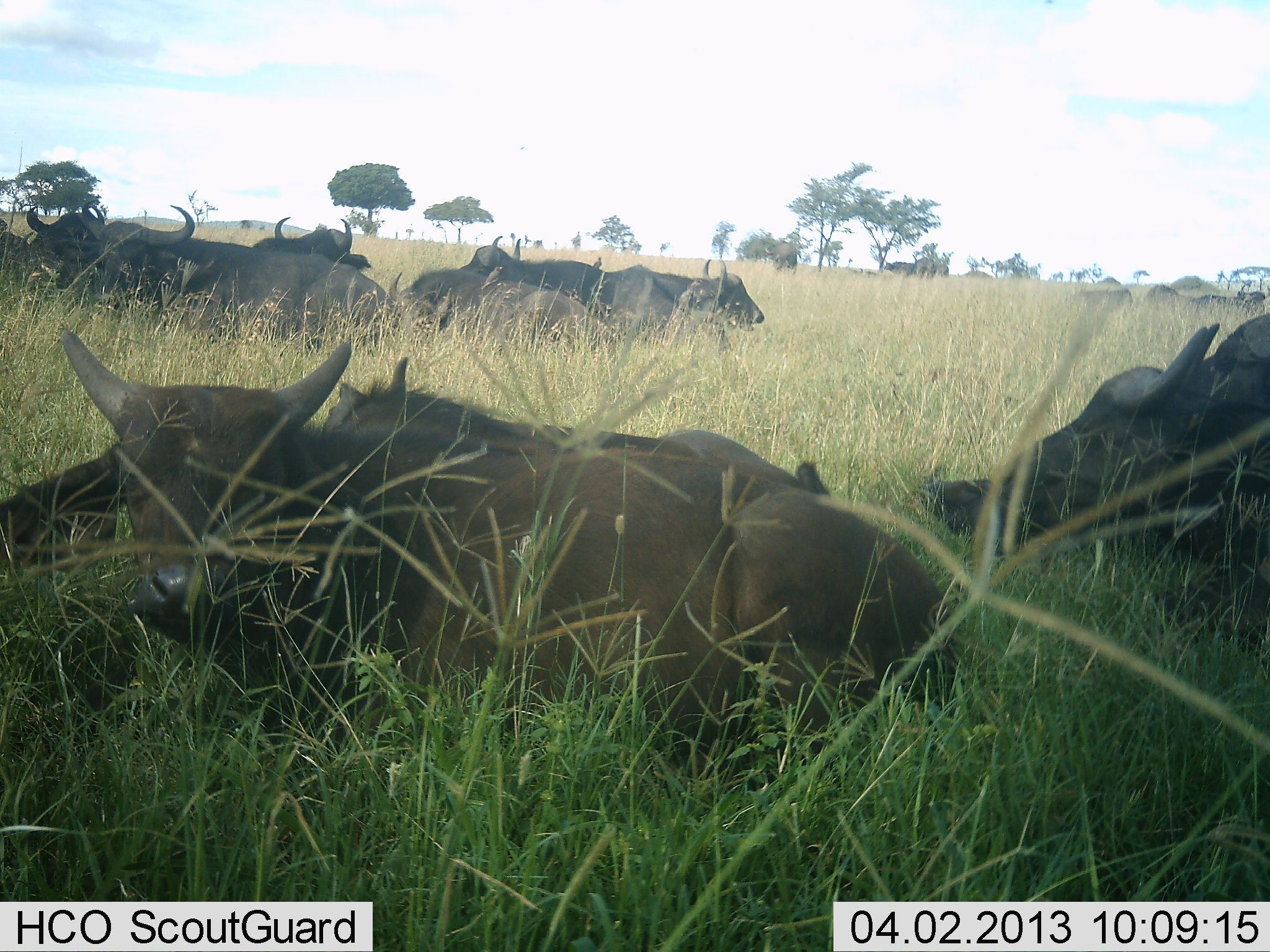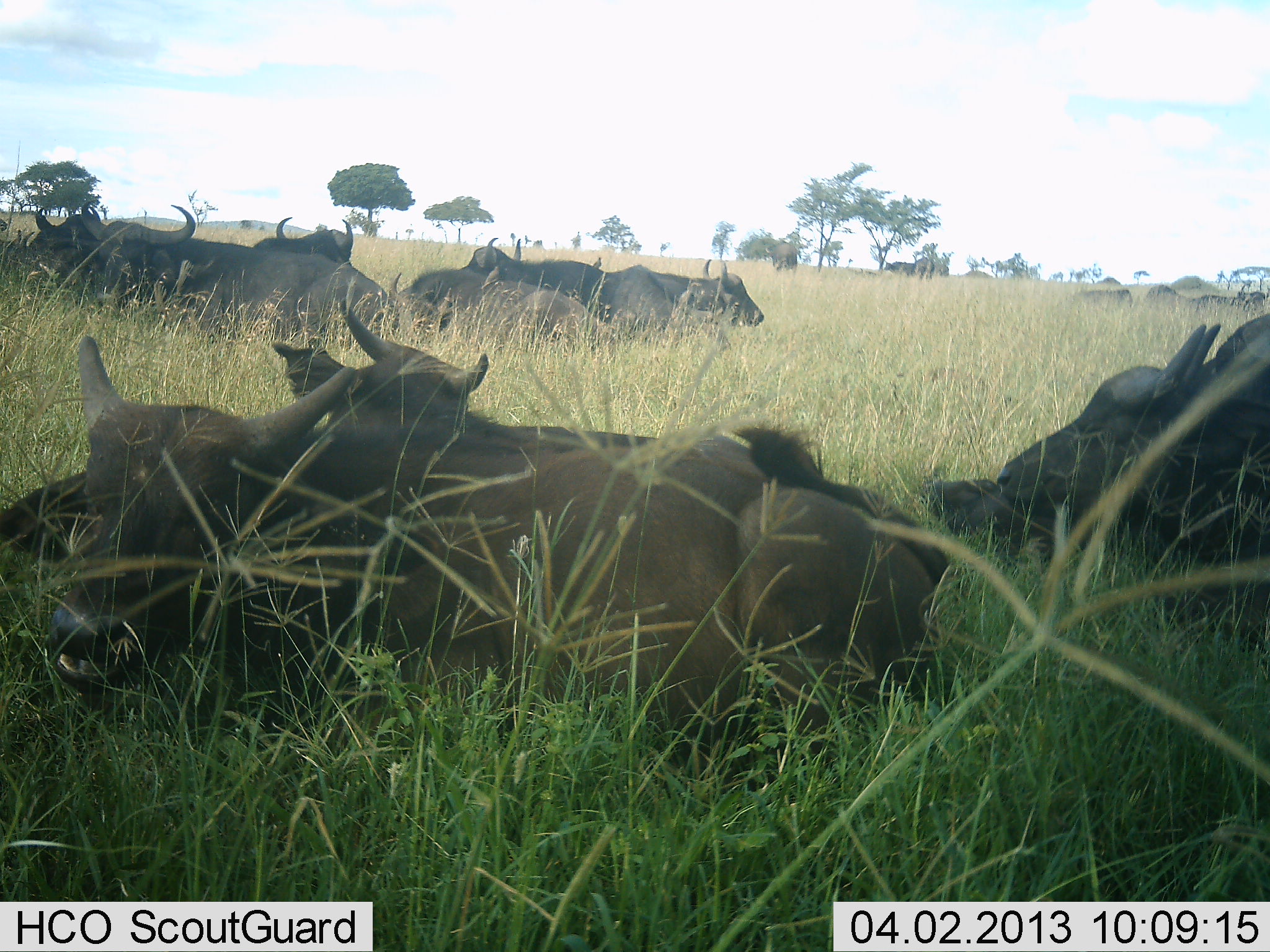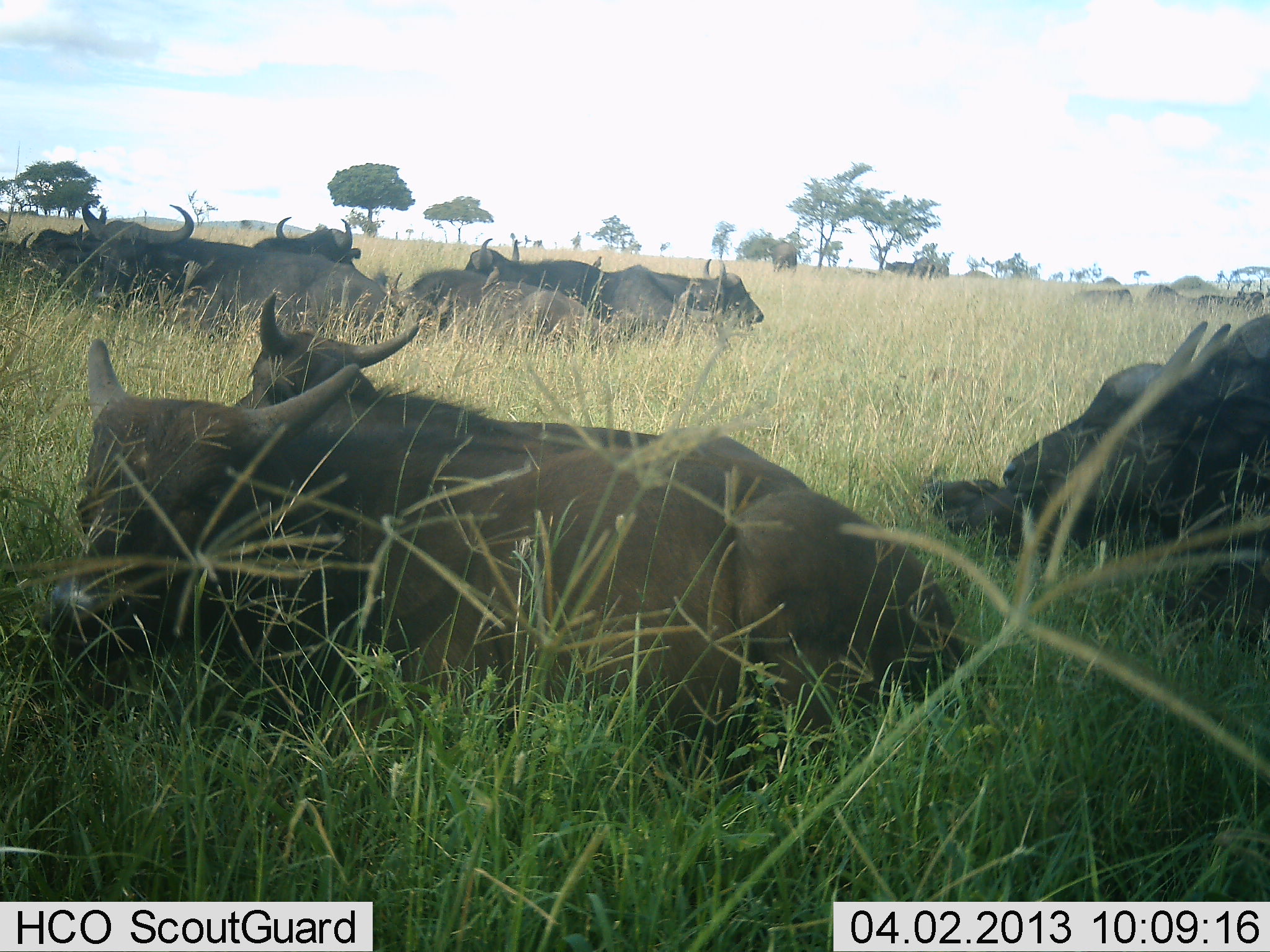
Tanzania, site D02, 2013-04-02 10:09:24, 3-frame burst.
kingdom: Animalia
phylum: Chordata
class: Mammalia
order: Artiodactyla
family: Bovidae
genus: Syncerus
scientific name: Syncerus caffer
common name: cape buffalo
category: buffalo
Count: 11-50.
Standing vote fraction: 4%.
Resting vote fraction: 100%.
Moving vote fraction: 0%.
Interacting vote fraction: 0%.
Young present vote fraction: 20%.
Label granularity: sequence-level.